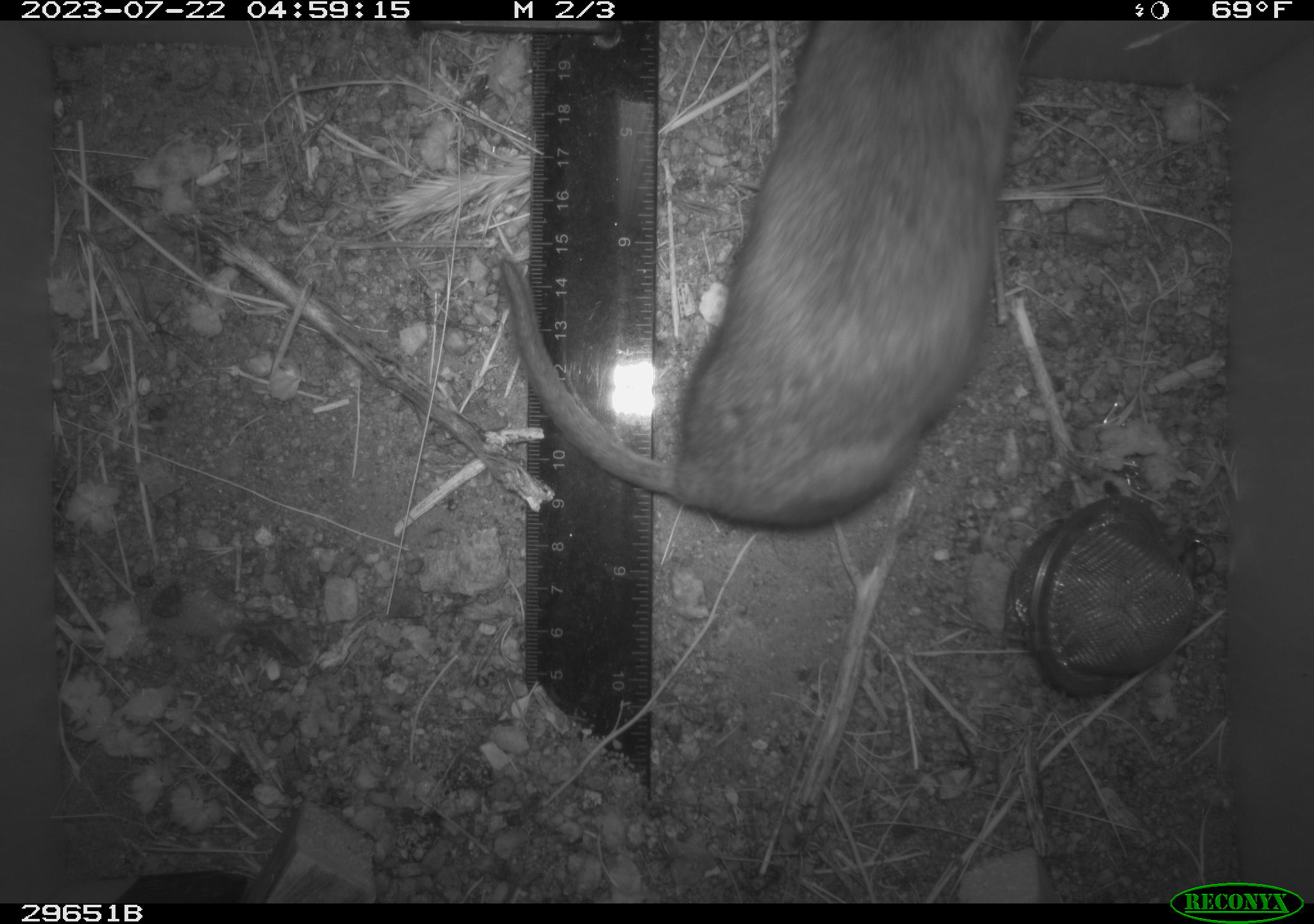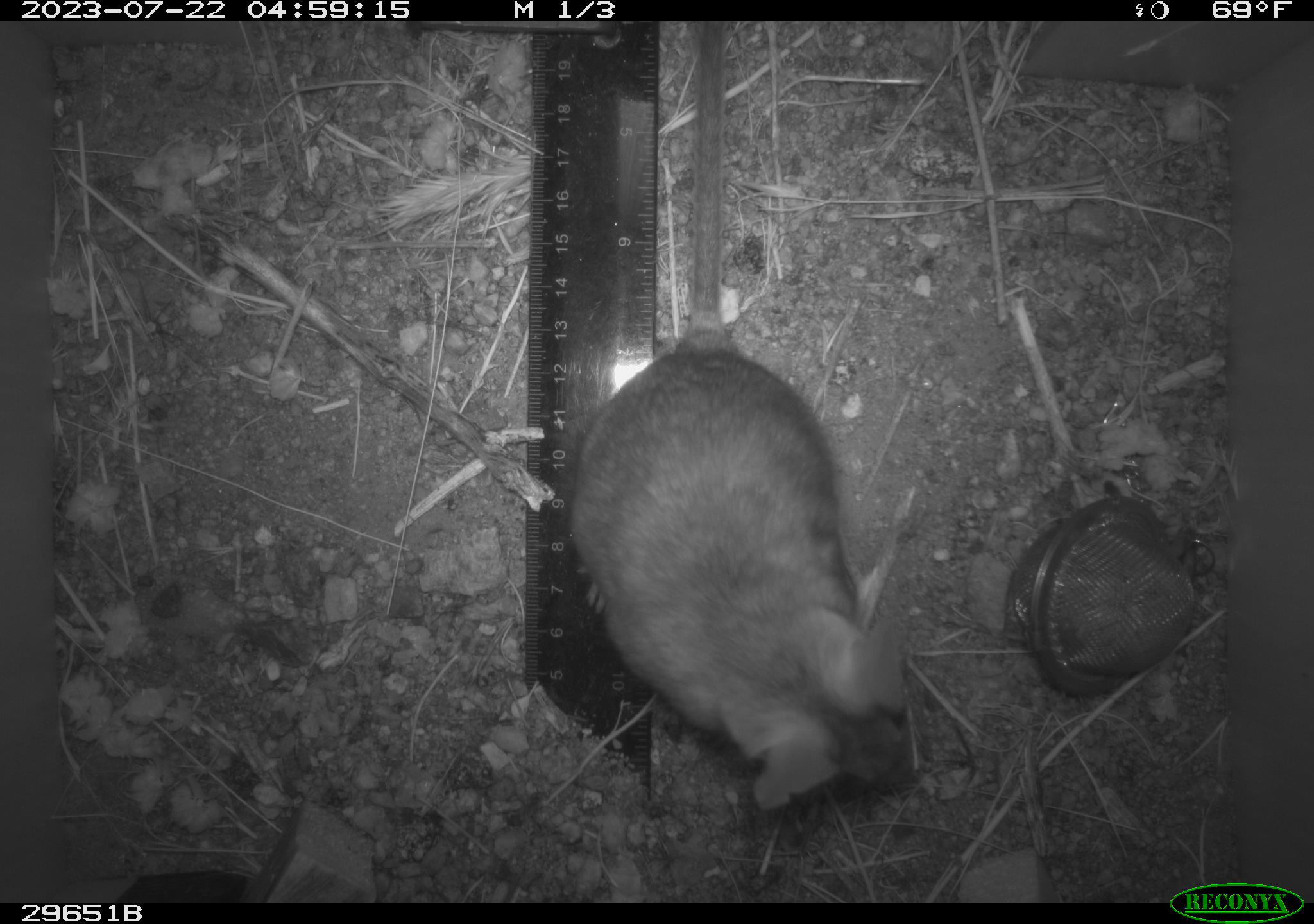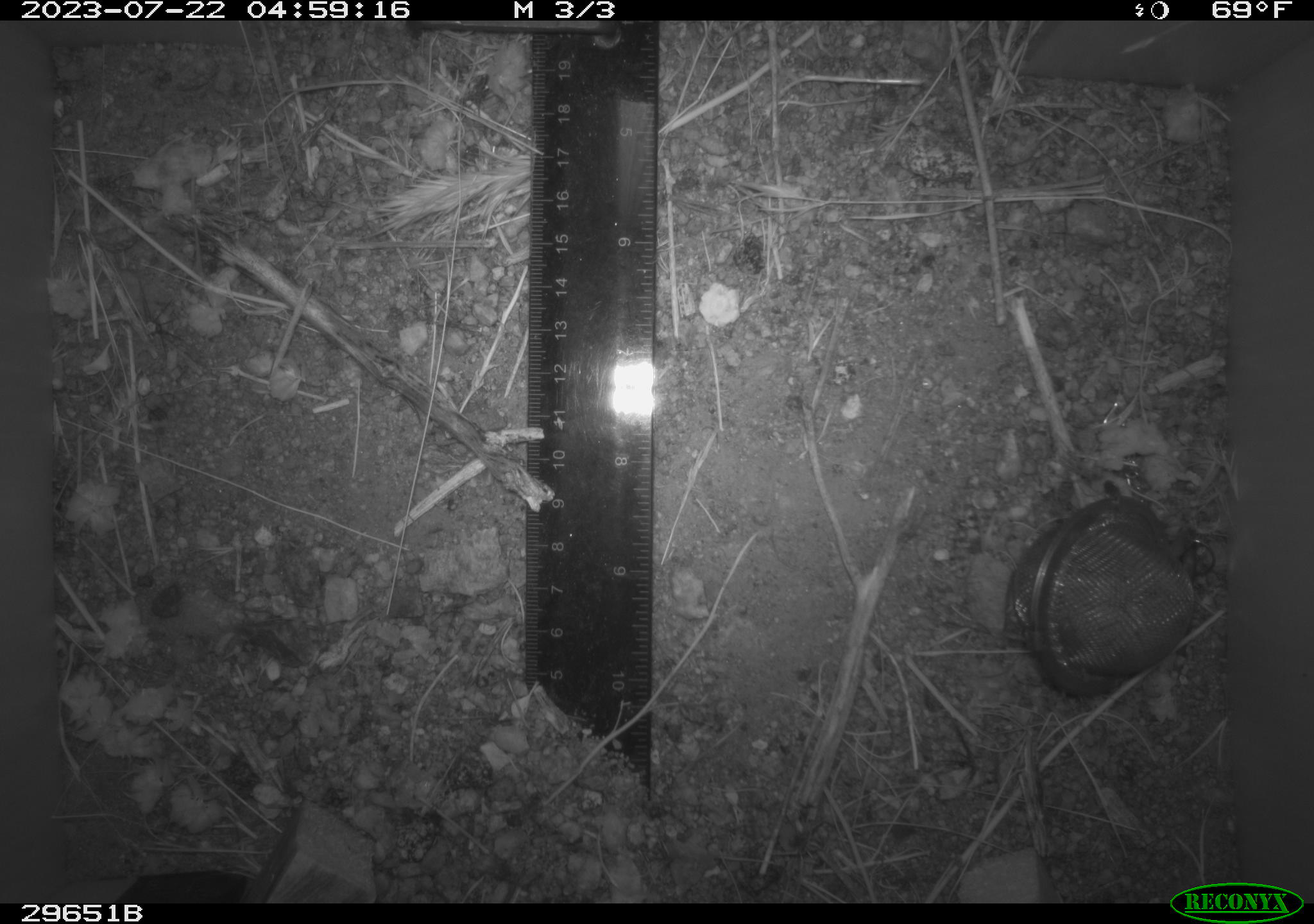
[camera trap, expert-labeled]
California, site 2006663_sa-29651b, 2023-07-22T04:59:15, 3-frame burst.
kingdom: Animalia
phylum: Chordata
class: Mammalia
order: Rodentia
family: Cricetidae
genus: Neotoma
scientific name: Neotoma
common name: pack rat or woodrat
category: neotoma species